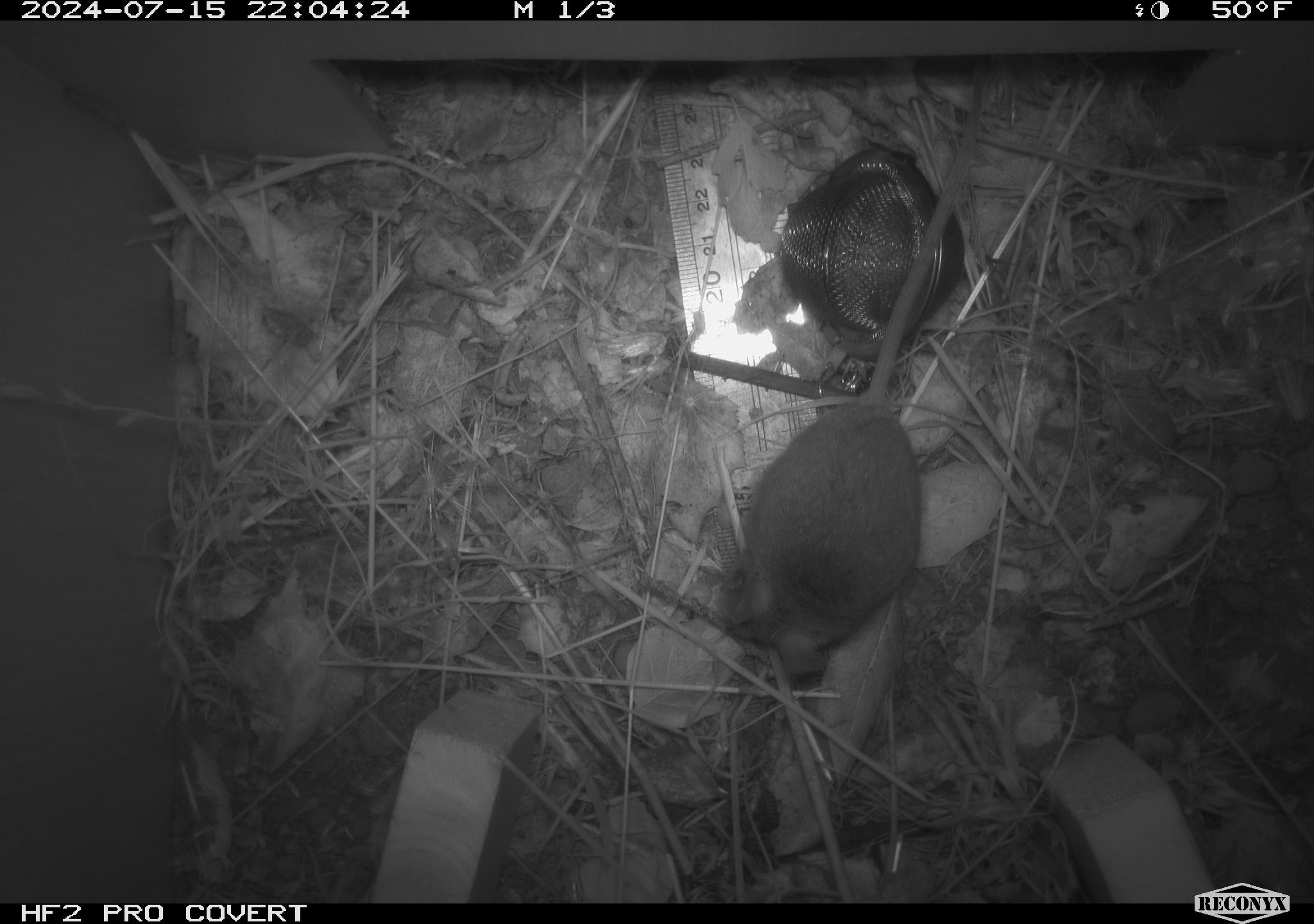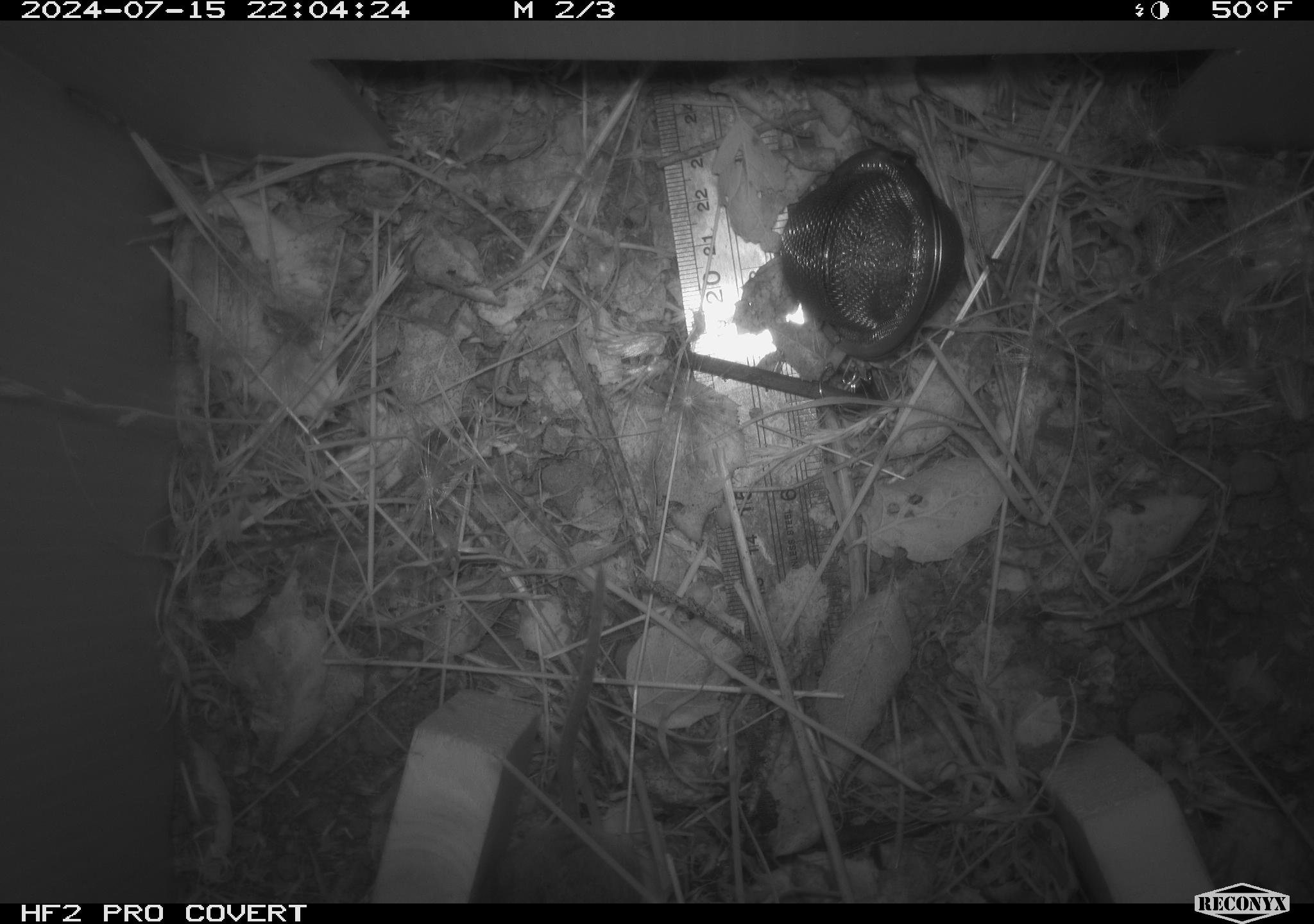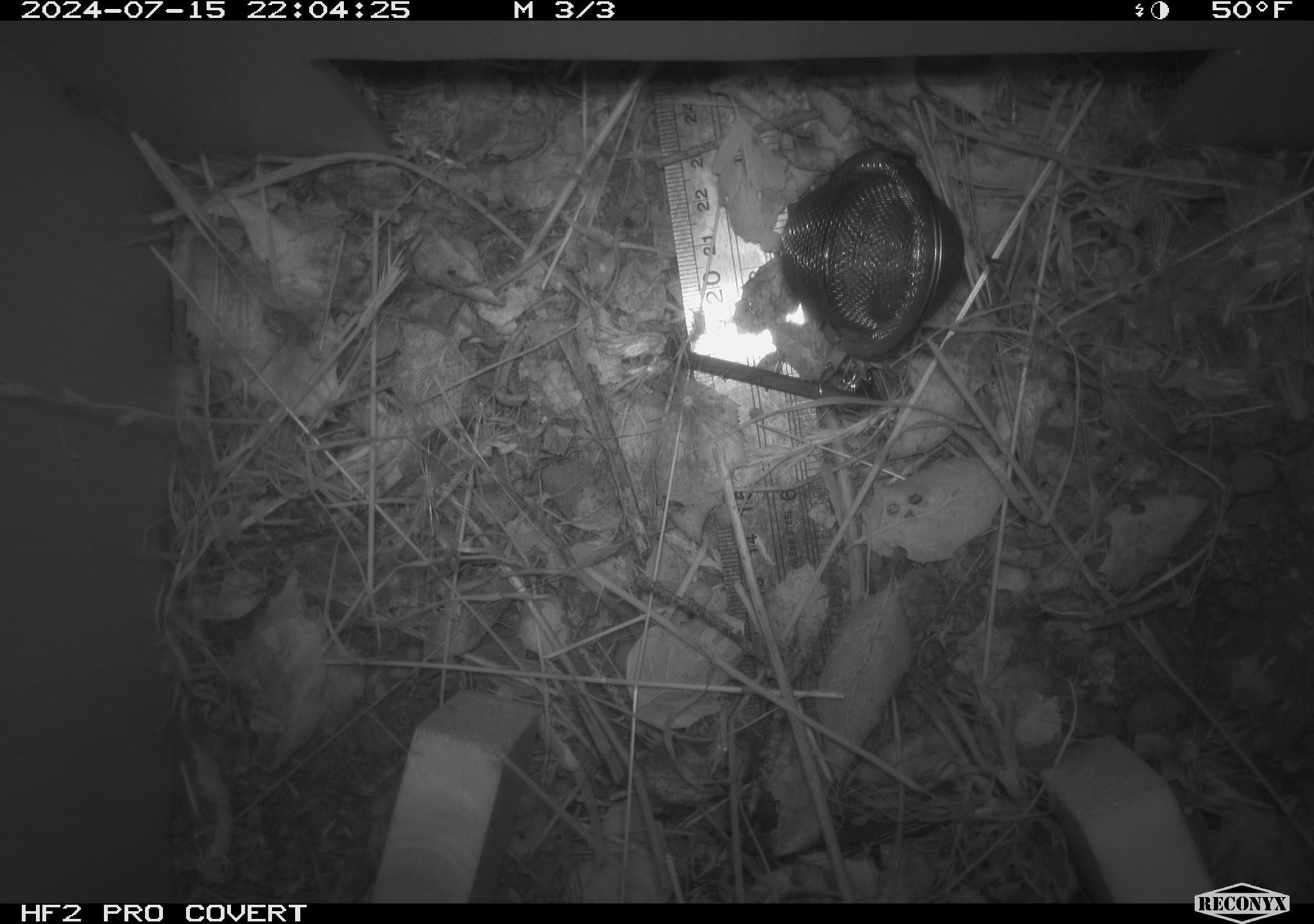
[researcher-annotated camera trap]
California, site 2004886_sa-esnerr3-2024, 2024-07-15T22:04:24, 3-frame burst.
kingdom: Animalia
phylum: Chordata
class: Mammalia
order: Rodentia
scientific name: Rodentia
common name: rodent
Rodent (Rodentia).